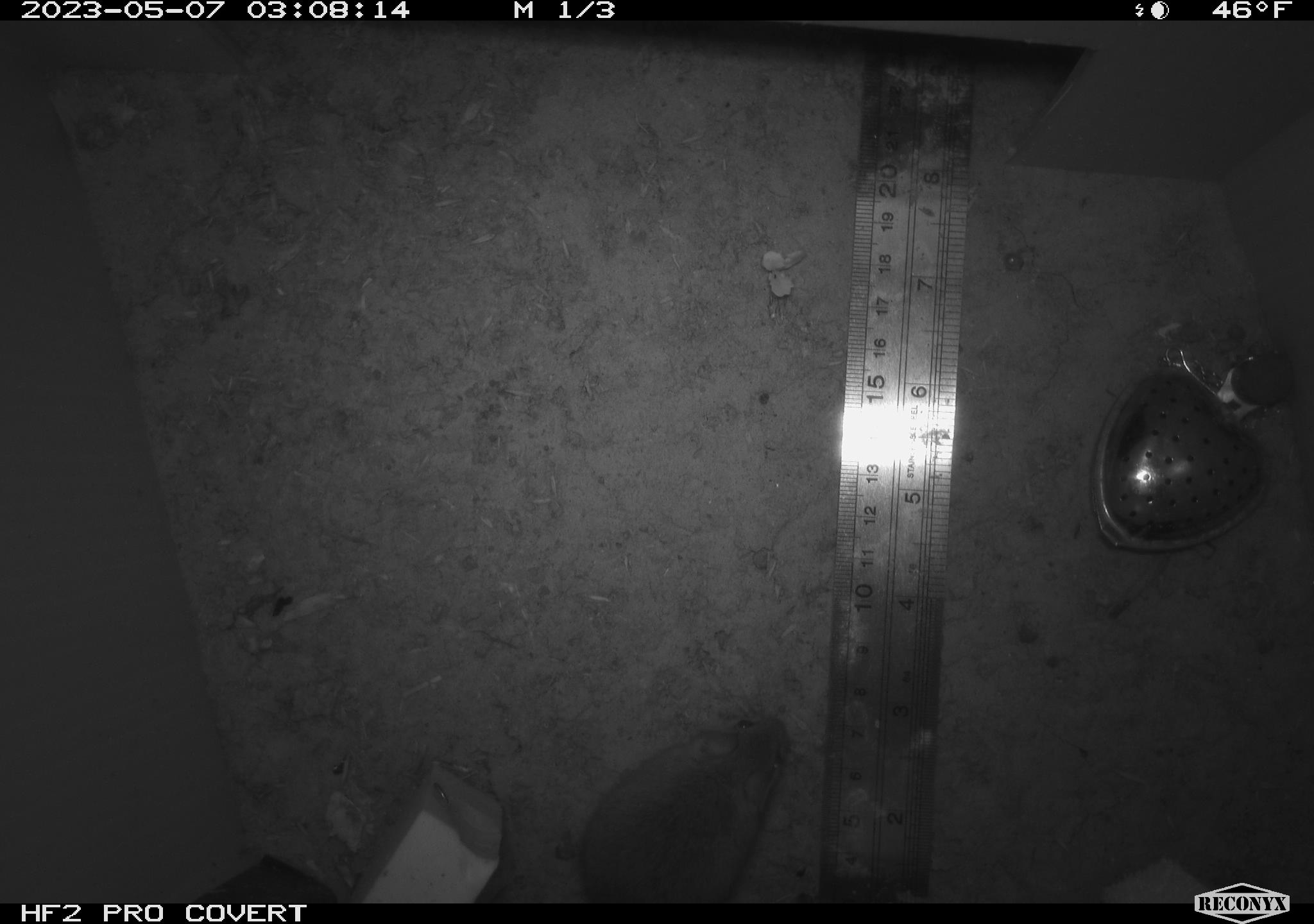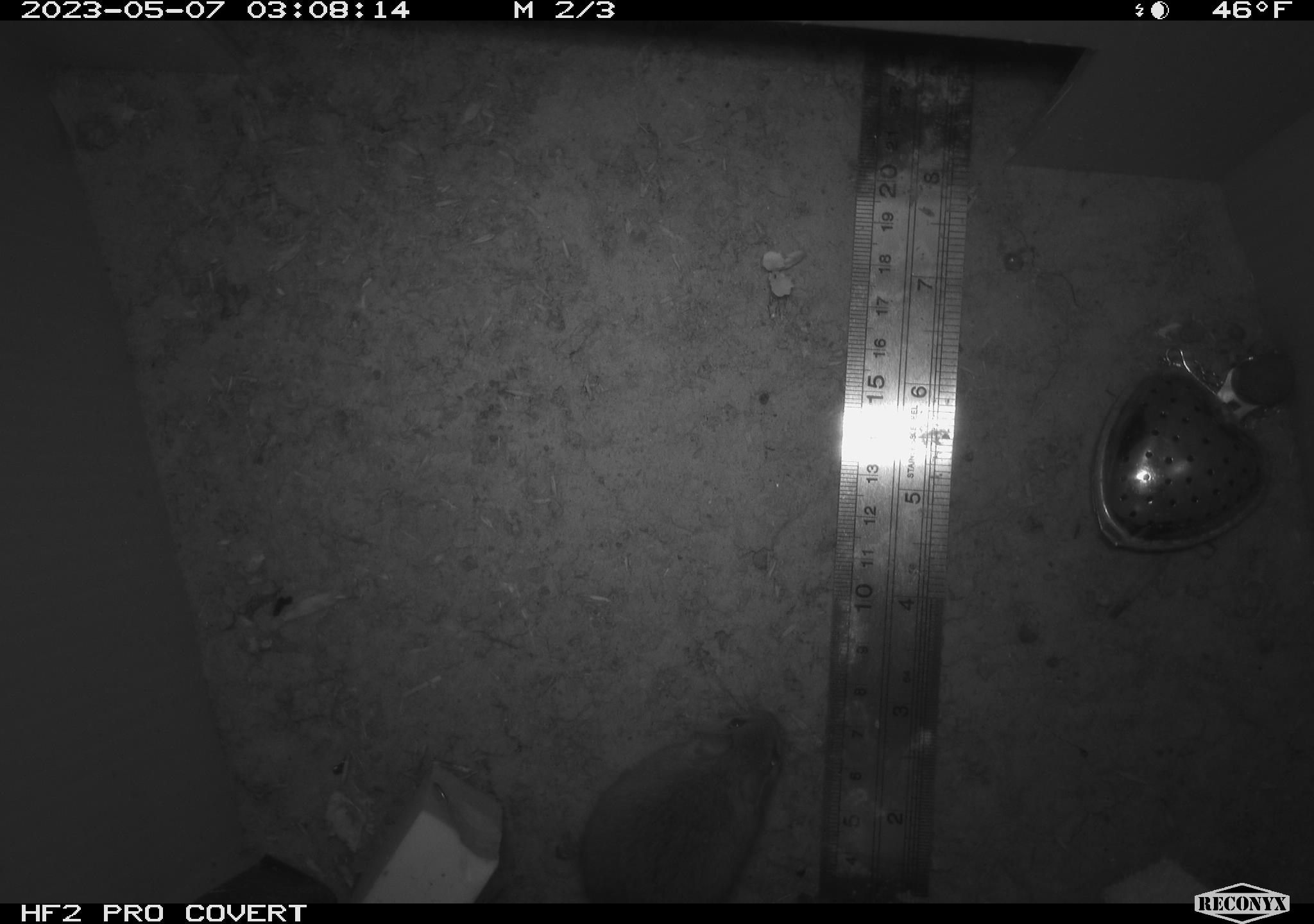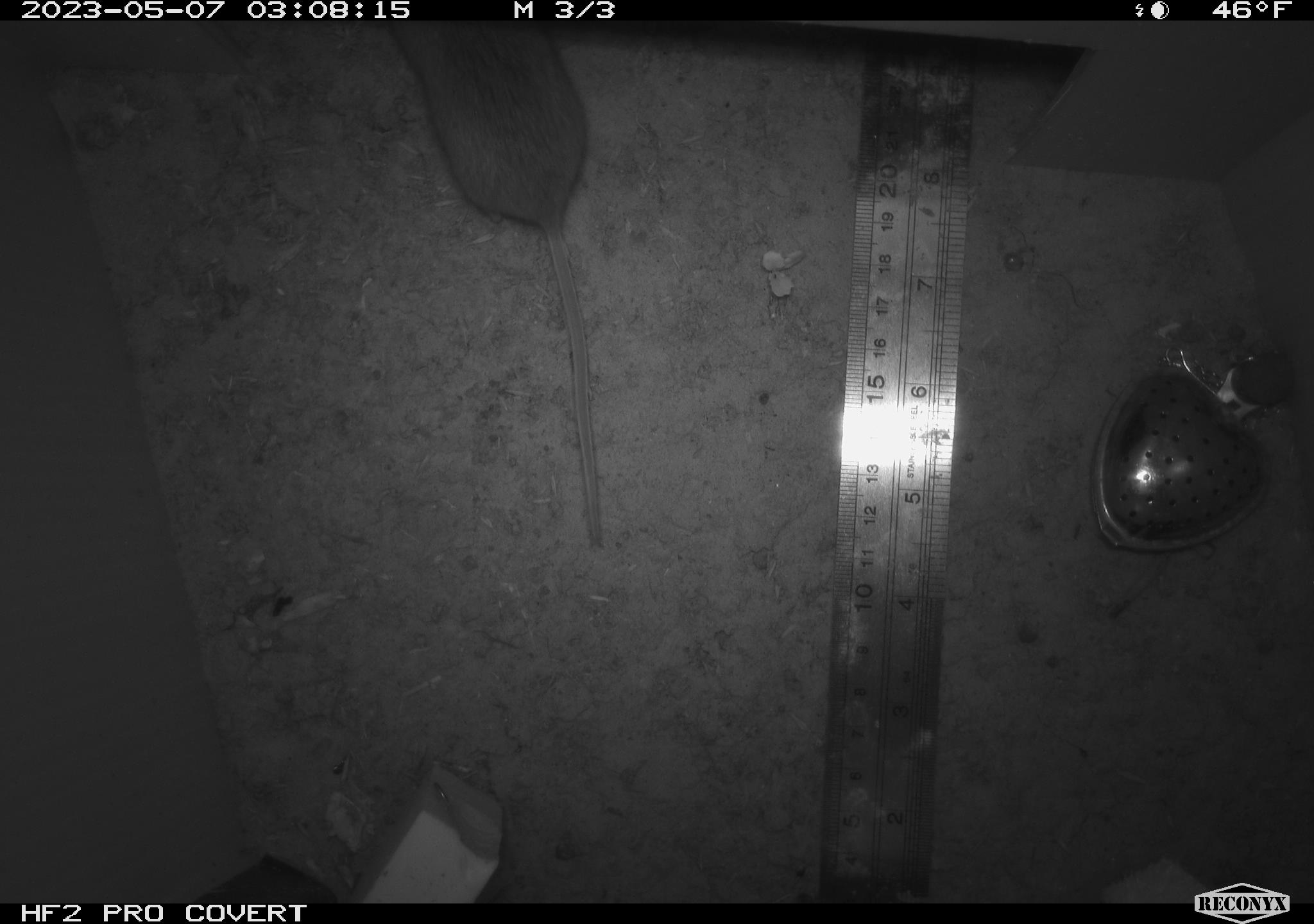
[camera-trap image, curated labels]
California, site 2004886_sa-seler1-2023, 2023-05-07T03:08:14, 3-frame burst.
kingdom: Animalia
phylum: Chordata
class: Mammalia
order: Rodentia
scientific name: Rodentia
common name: mouse species